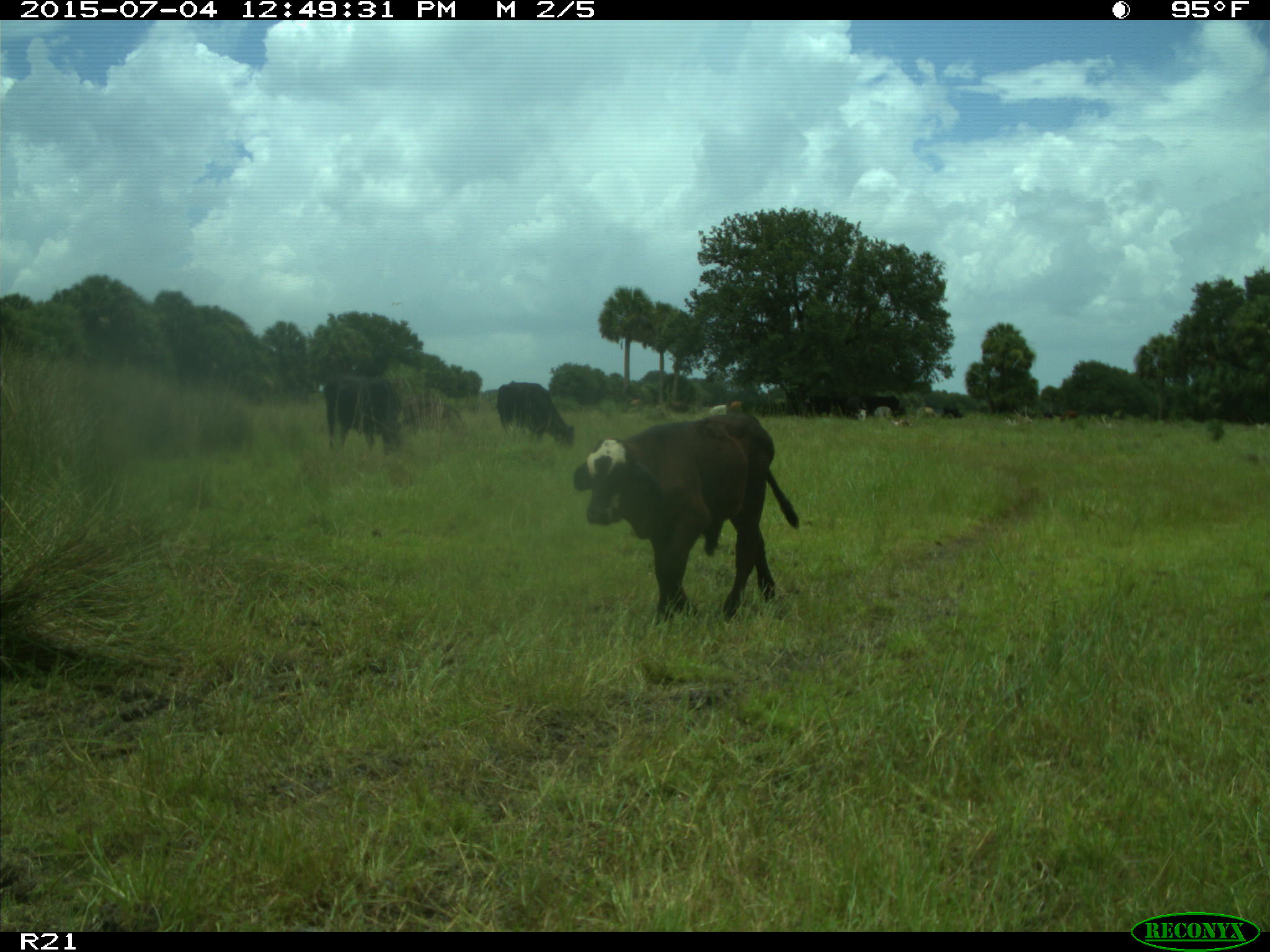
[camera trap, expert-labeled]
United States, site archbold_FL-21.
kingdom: Animalia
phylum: Chordata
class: Mammalia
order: Artiodactyla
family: Bovidae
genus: Bos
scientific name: Bos taurus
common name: domestic cow